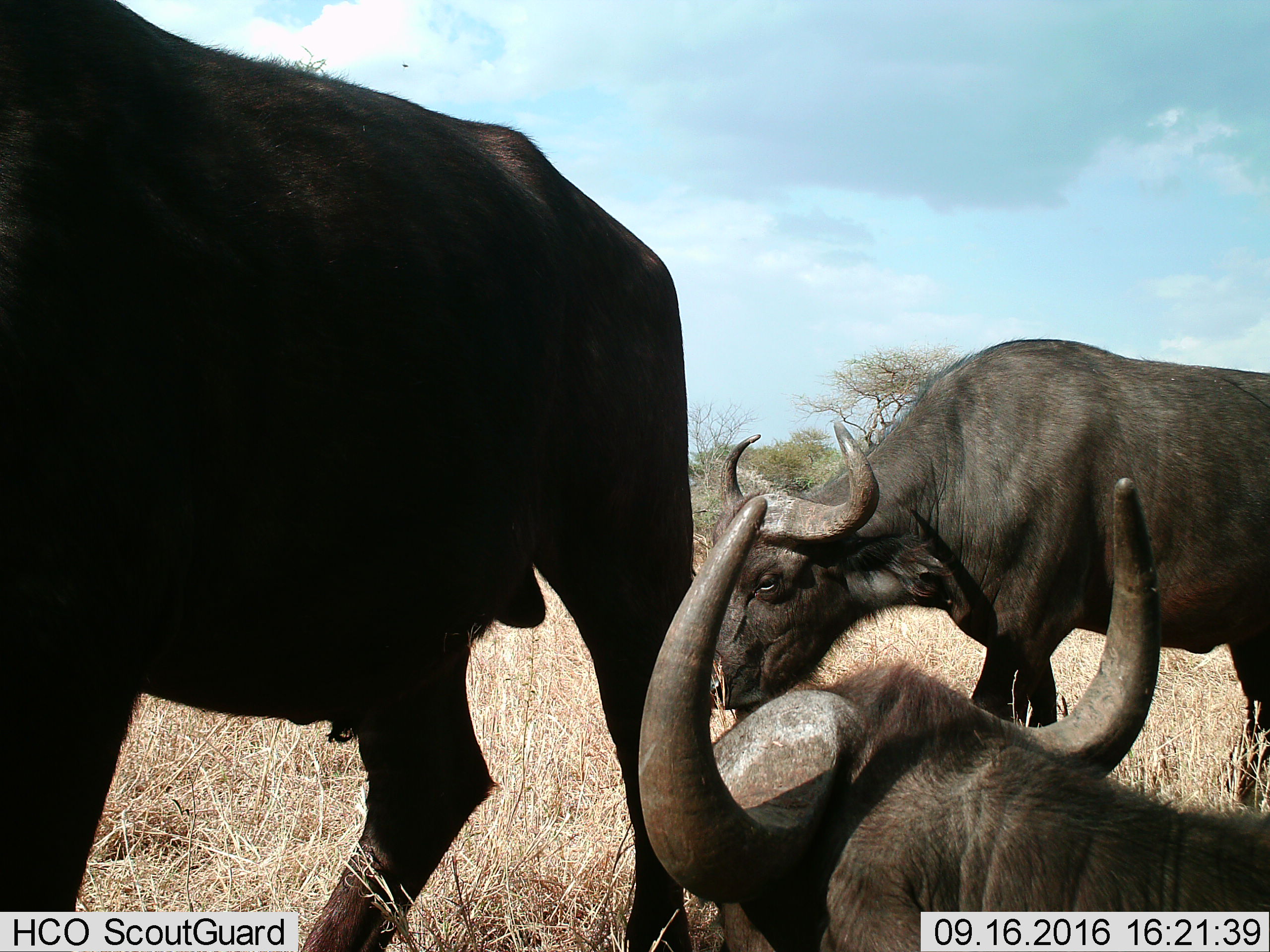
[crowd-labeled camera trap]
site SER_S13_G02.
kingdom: Animalia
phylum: Chordata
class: Mammalia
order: Artiodactyla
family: Bovidae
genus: Syncerus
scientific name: Syncerus caffer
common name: african buffalo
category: buffalo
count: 3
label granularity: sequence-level